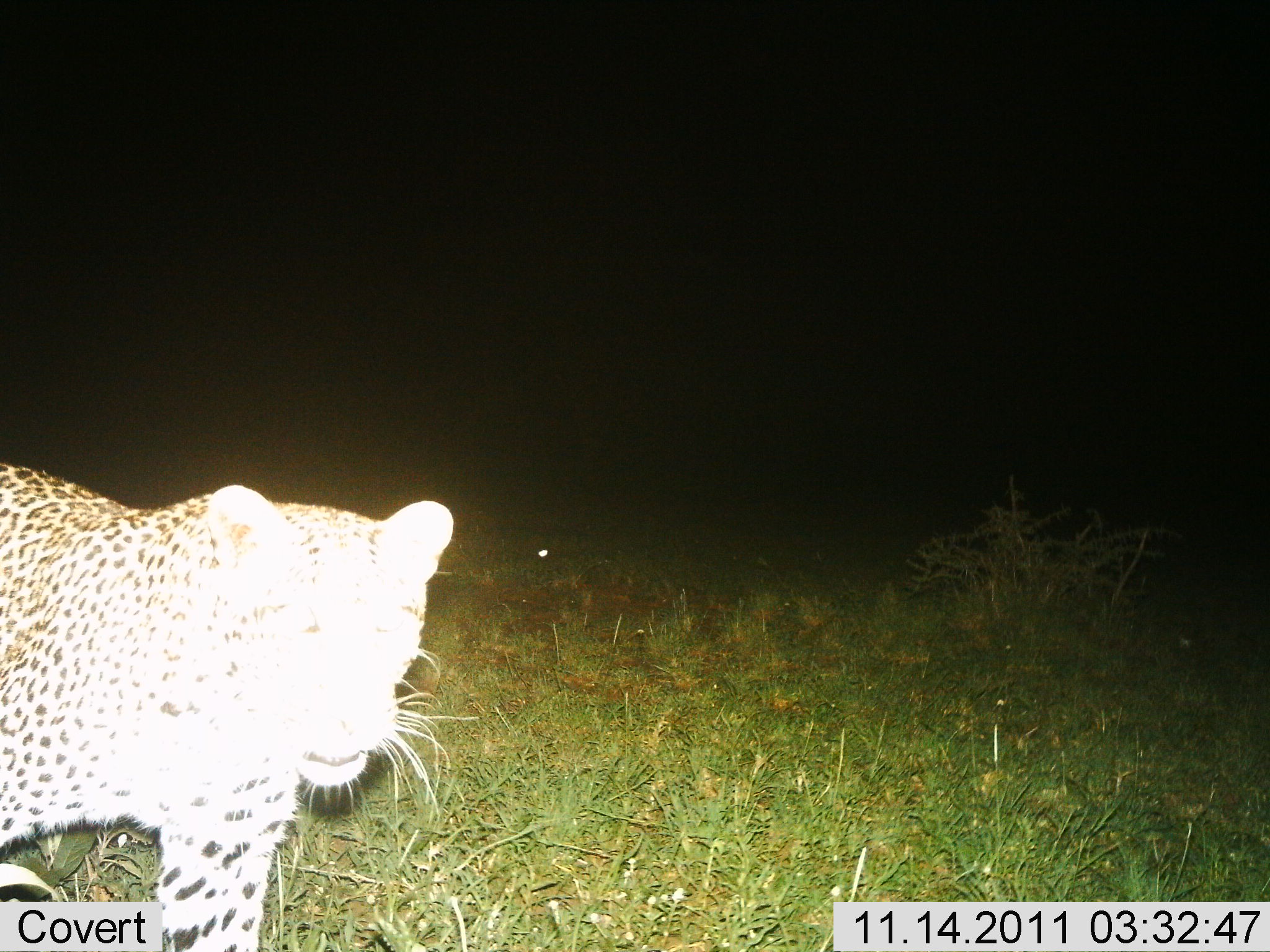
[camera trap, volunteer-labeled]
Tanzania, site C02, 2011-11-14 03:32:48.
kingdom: Animalia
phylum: Chordata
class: Mammalia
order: Carnivora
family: Felidae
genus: Panthera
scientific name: Panthera pardus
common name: leopard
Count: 1.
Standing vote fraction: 43%.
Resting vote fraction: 0%.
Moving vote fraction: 57%.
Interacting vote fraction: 0%.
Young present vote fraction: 0%.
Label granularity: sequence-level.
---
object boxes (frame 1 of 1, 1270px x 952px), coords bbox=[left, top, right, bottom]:
animal: bbox=[0, 459, 485, 951]